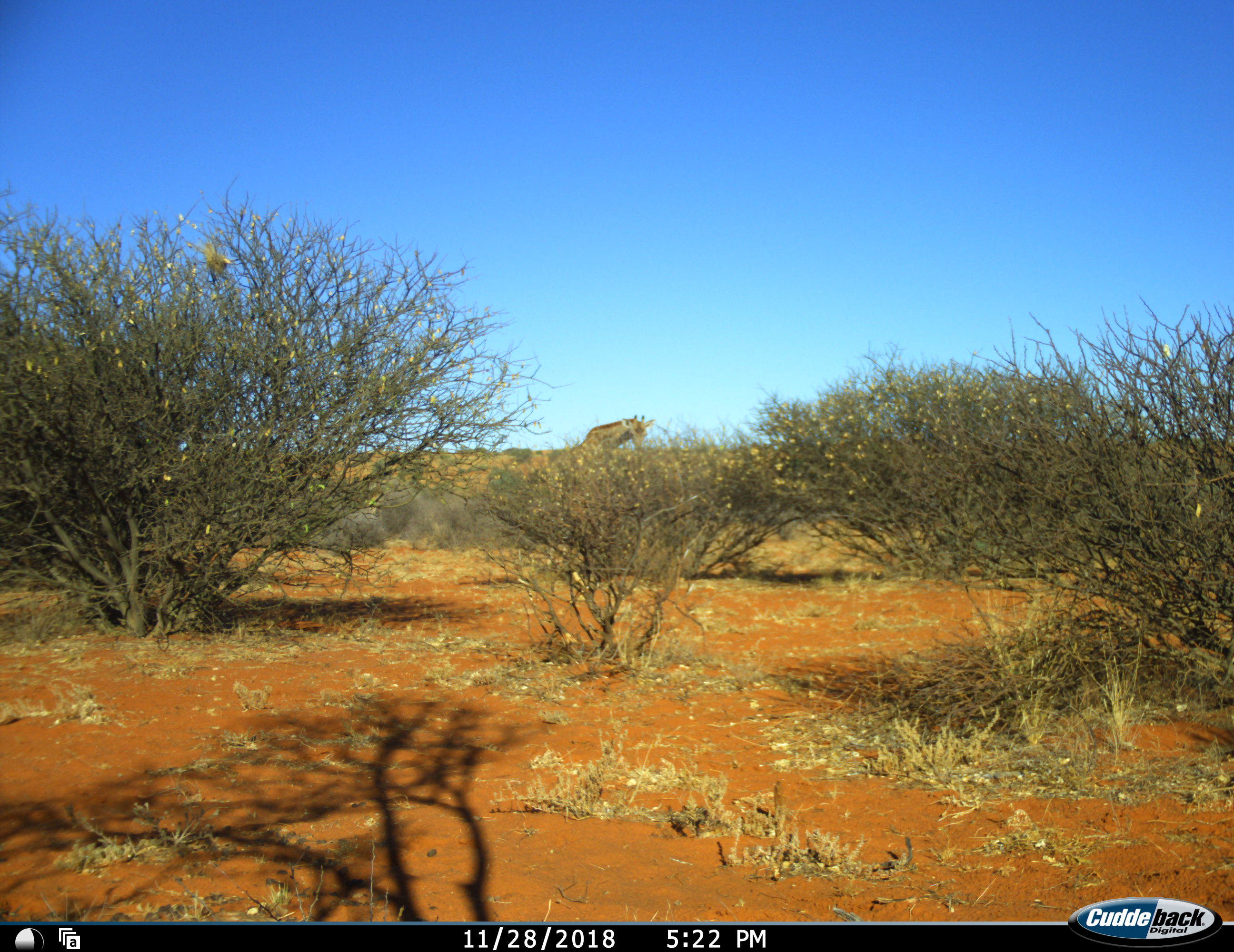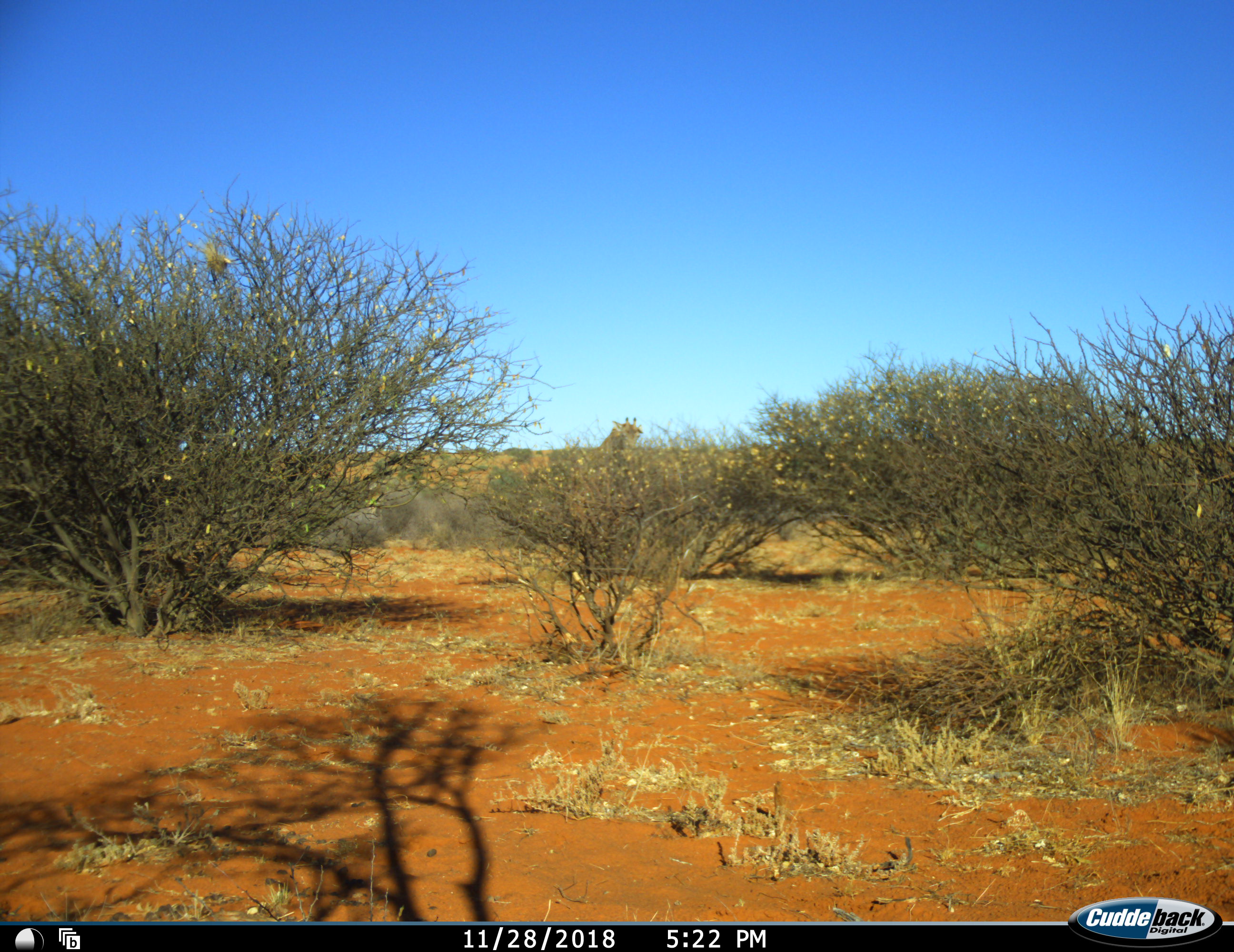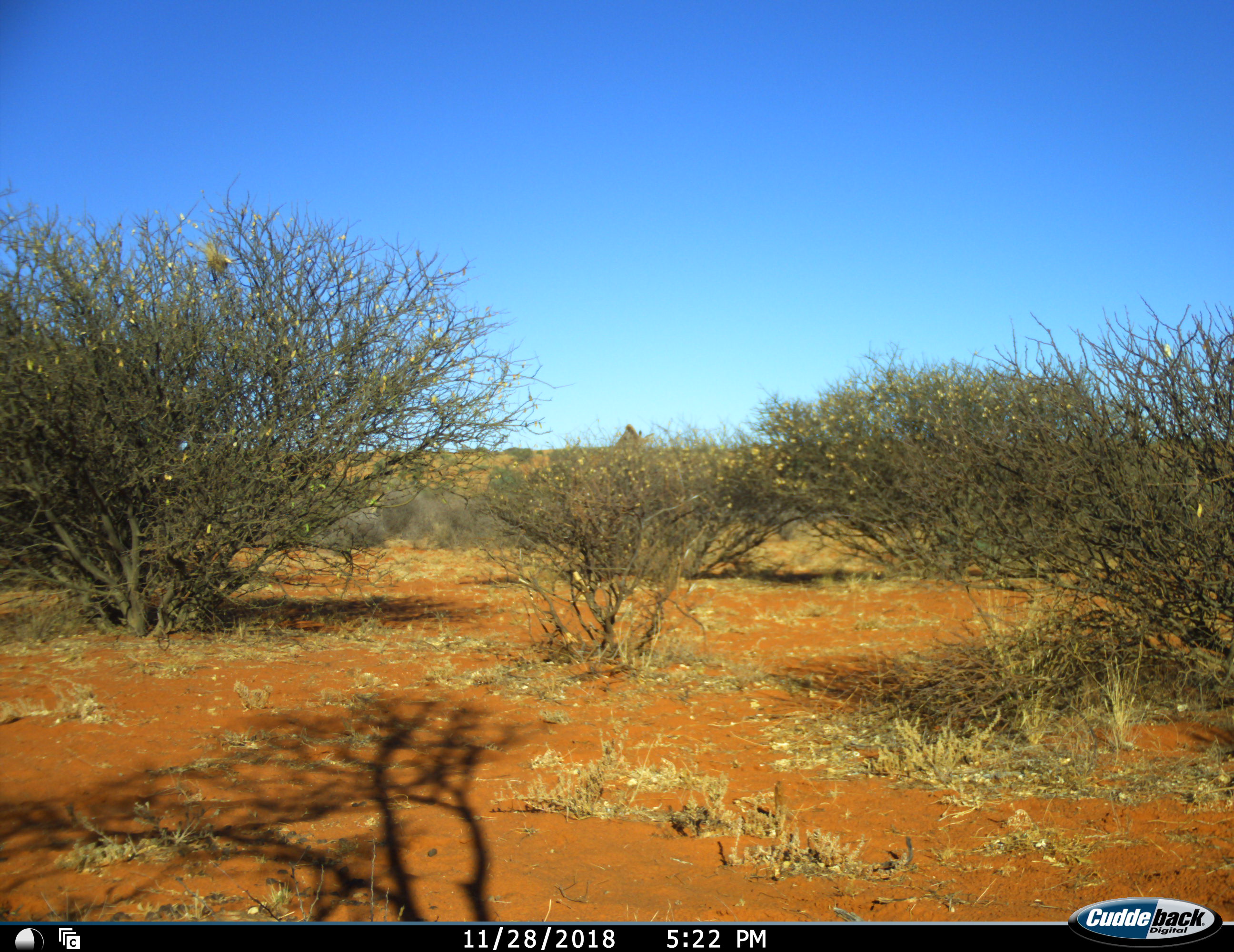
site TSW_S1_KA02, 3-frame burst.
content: unidentified animal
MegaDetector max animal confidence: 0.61